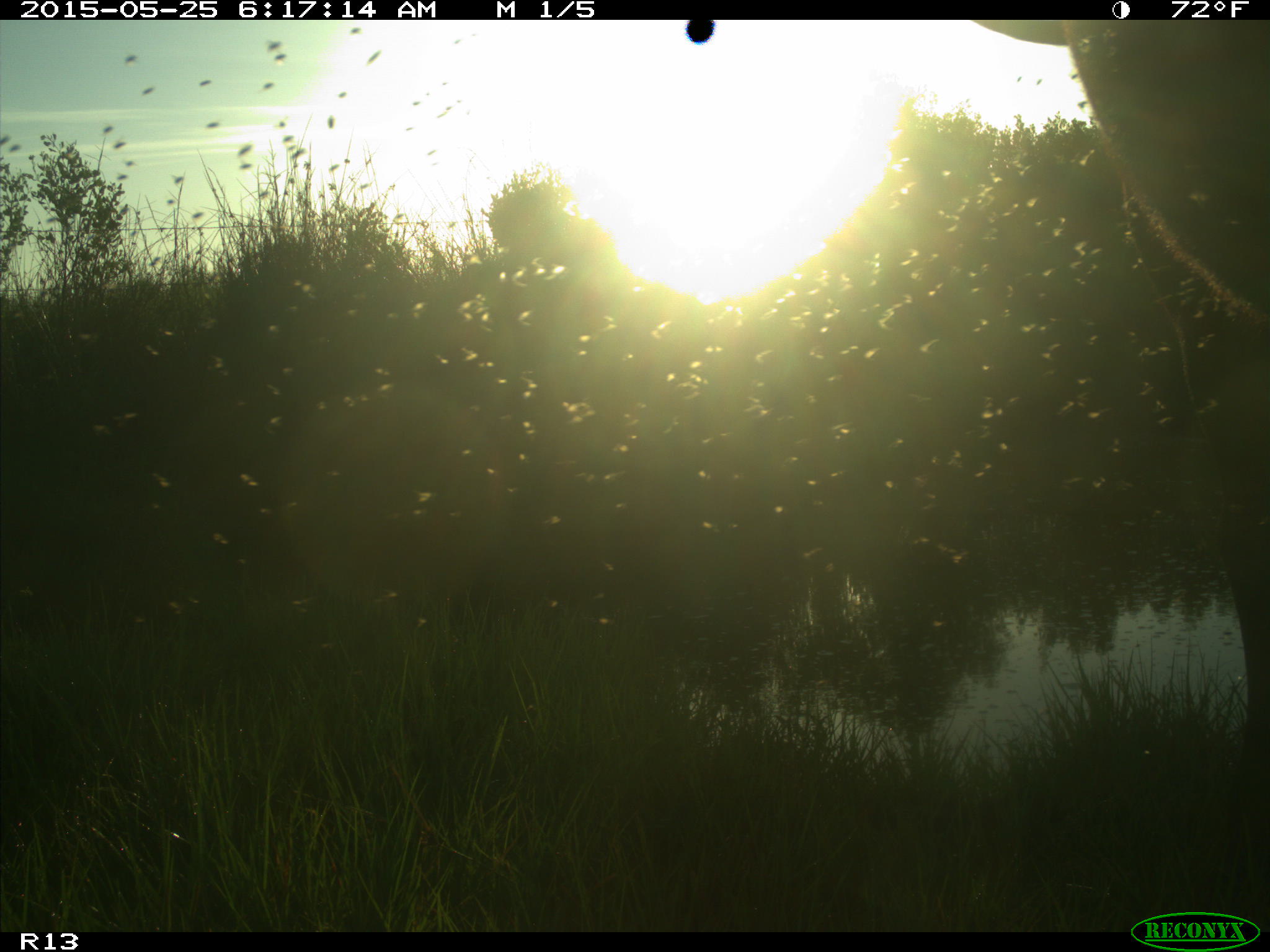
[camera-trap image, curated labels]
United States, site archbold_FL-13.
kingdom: Animalia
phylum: Chordata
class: Mammalia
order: Artiodactyla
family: Bovidae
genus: Bos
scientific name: Bos taurus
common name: domestic cow